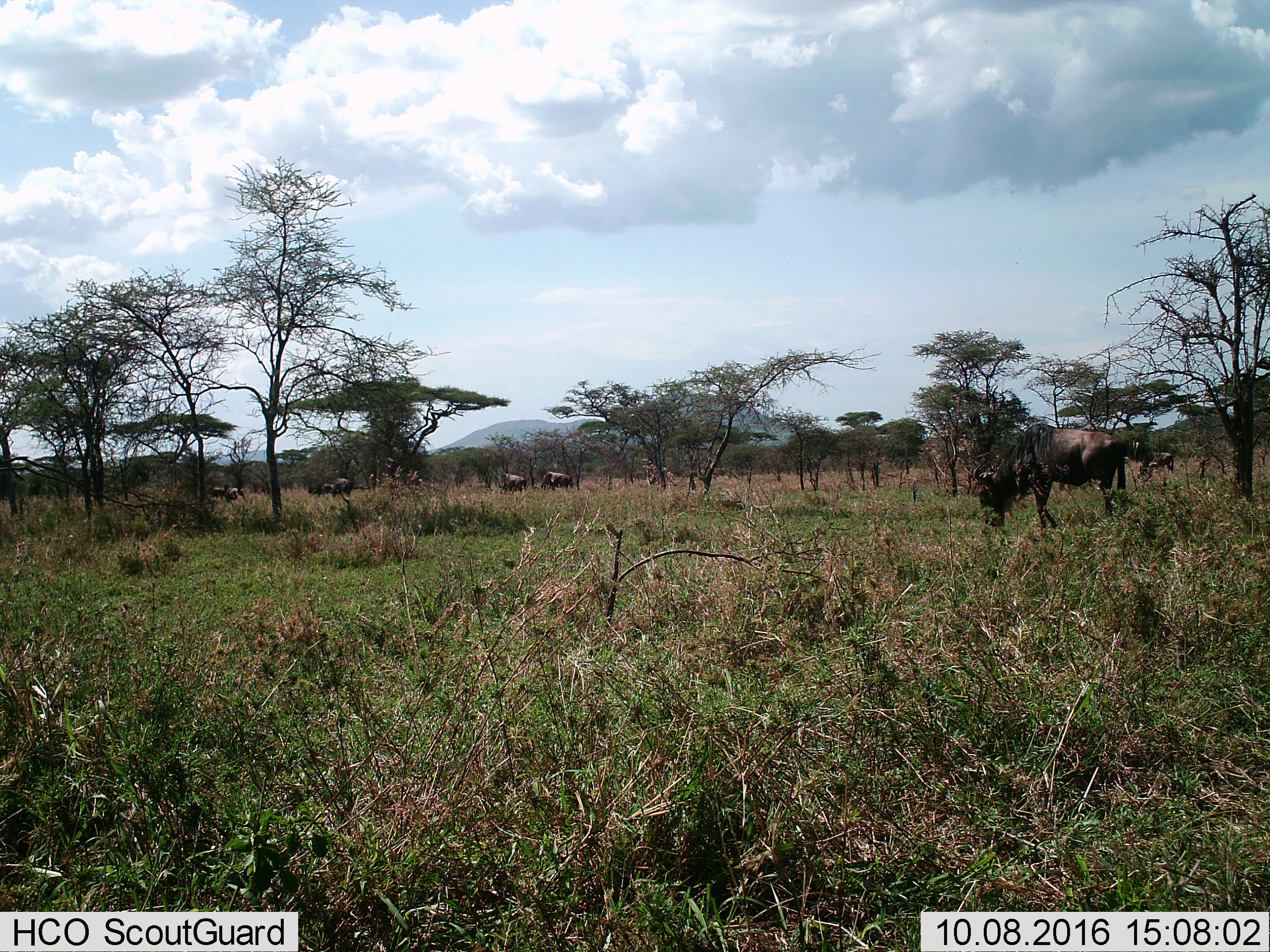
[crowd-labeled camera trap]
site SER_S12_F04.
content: unidentified animal